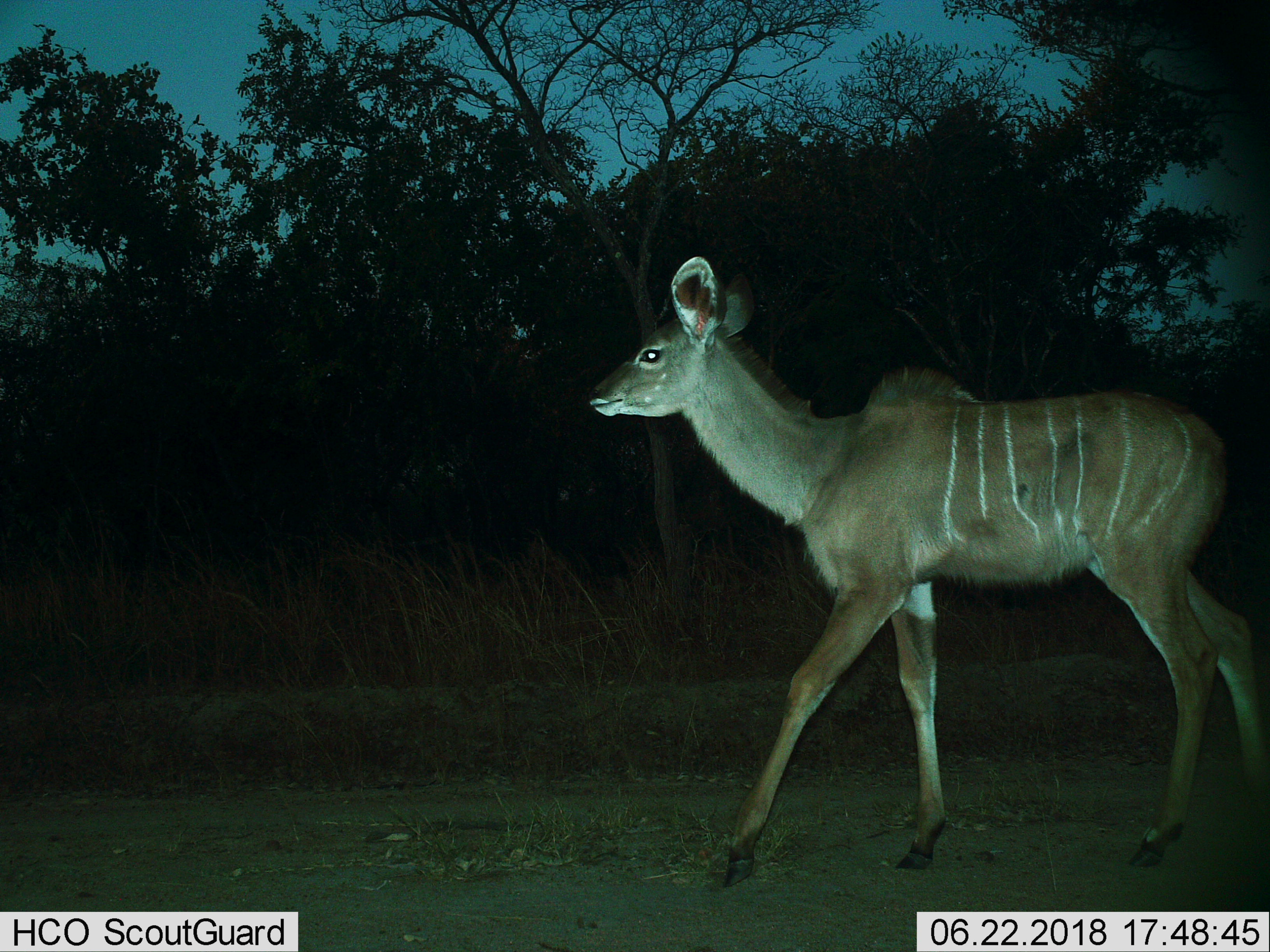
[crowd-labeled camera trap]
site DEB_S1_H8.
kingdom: Animalia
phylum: Chordata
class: Mammalia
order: Artiodactyla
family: Bovidae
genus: Tragelaphus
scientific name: Tragelaphus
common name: kudu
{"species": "kudu (Tragelaphus)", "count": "1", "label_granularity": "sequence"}